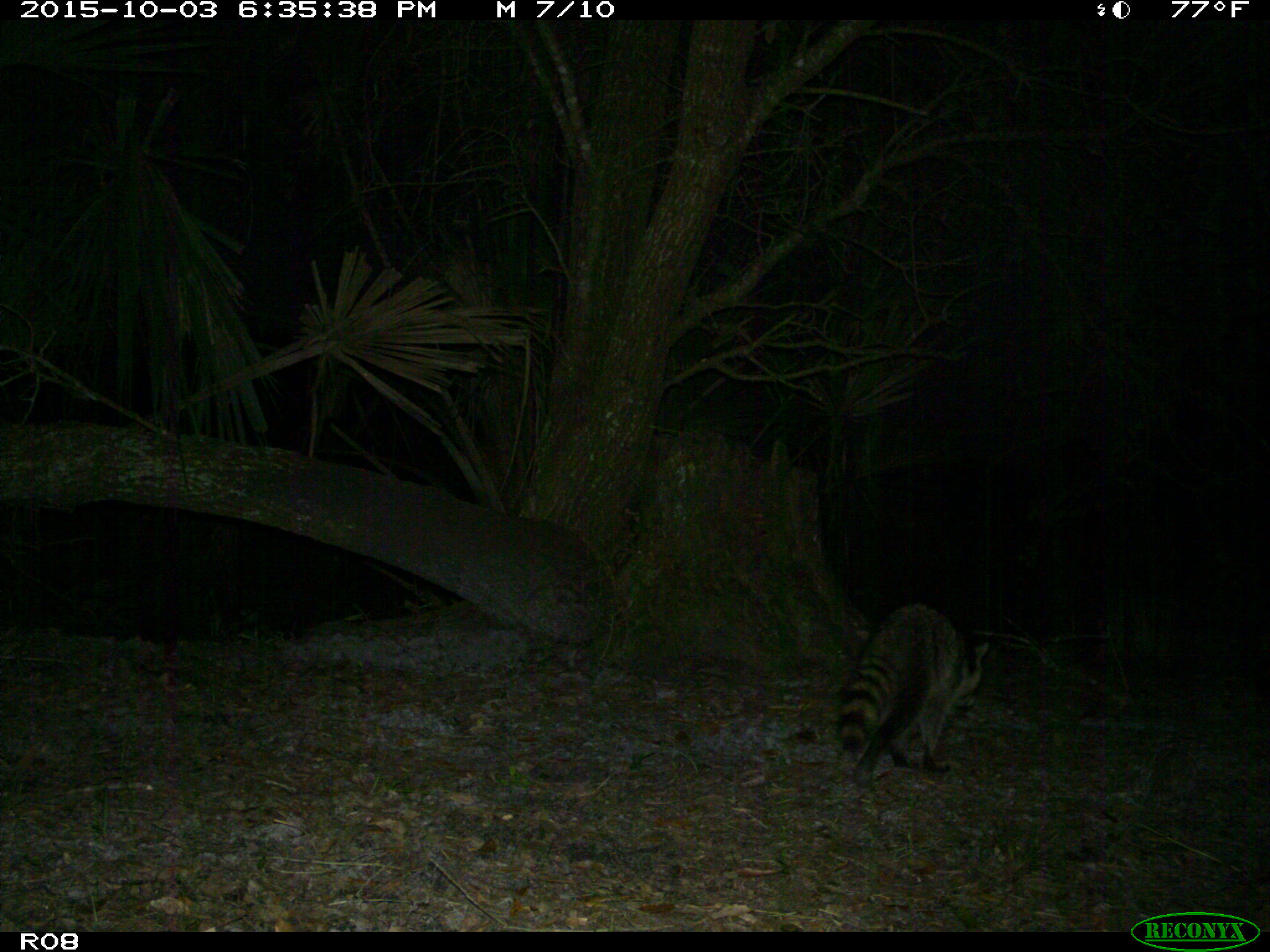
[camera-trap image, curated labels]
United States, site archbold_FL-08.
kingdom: Animalia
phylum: Chordata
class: Mammalia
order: Carnivora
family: Procyonidae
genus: Procyon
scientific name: Procyon lotor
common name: common raccoon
Procyon lotor (common raccoon).